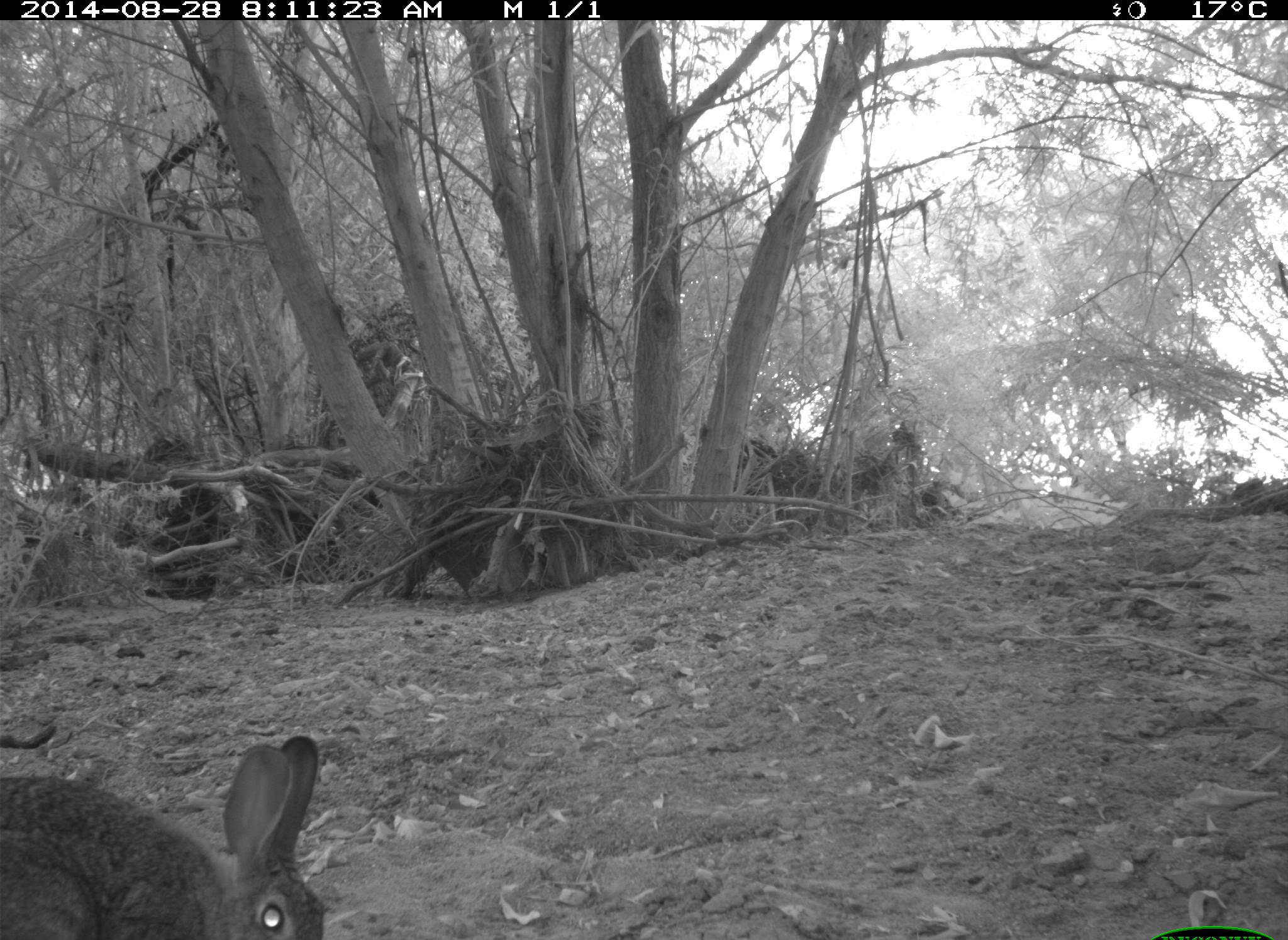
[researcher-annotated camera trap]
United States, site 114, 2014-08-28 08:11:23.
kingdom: Animalia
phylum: Chordata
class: Mammalia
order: Lagomorpha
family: Leporidae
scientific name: Leporidae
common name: rabbits and hares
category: rabbit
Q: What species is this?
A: Rabbit (rabbits and hares) (Leporidae).